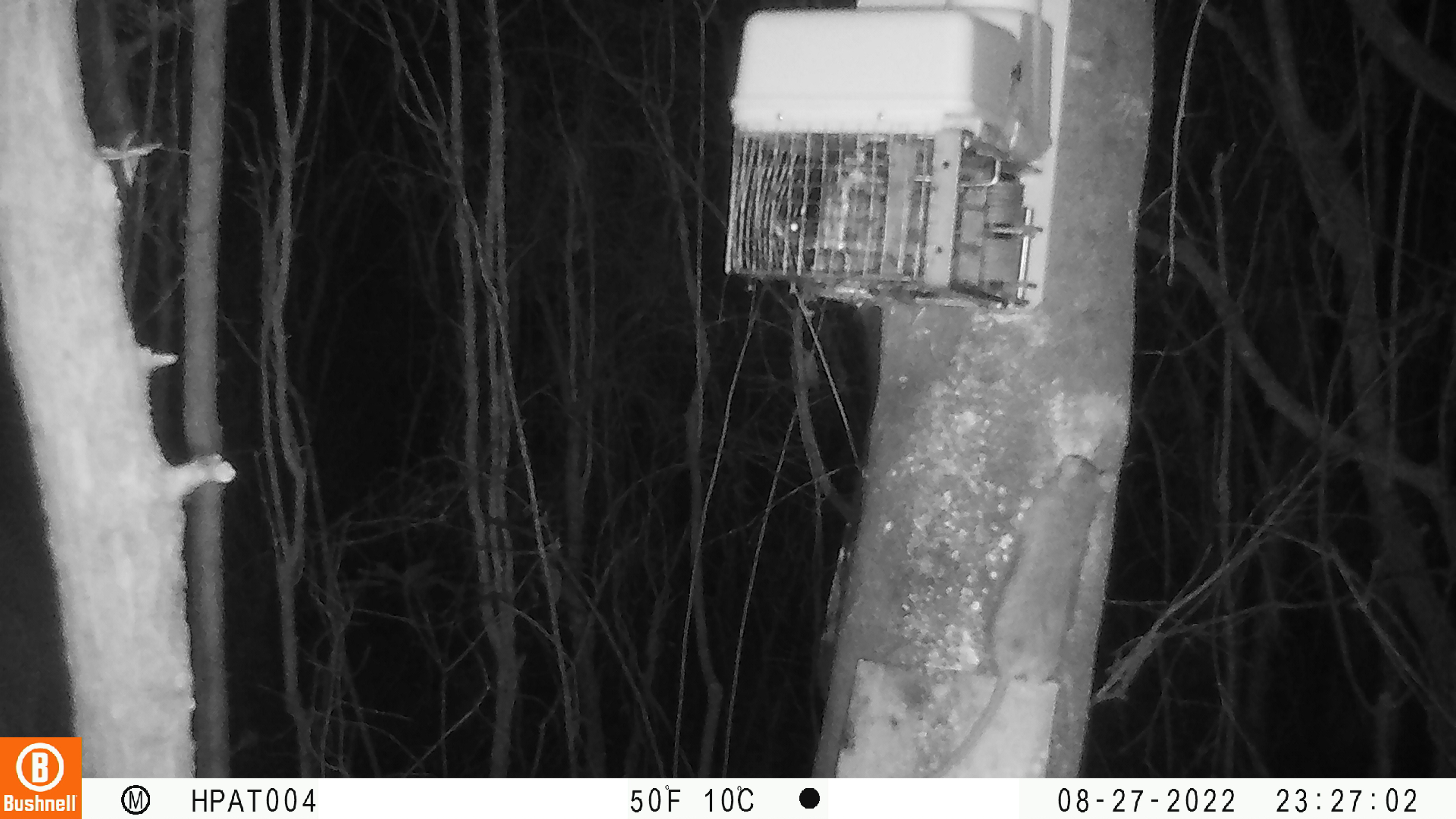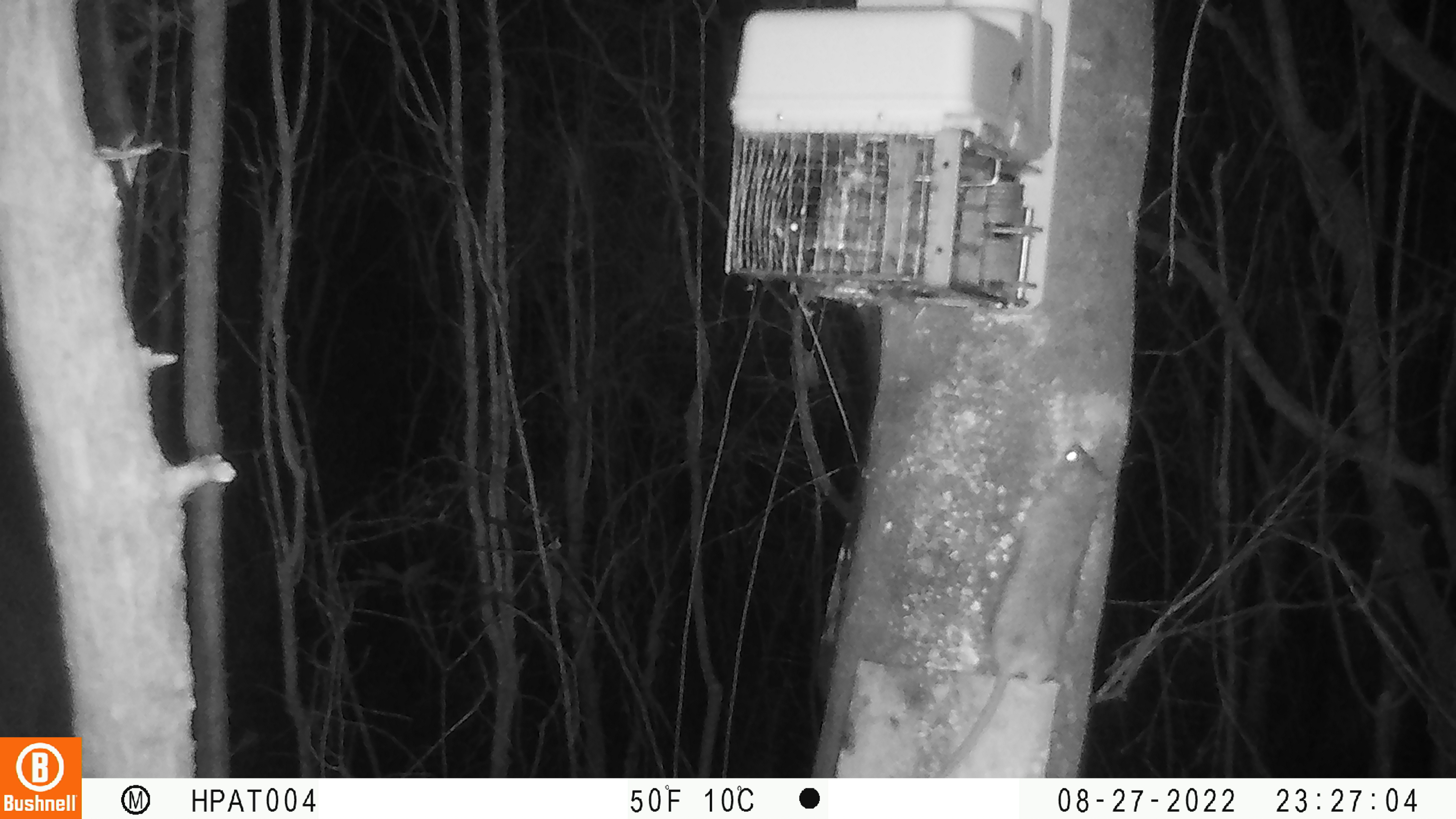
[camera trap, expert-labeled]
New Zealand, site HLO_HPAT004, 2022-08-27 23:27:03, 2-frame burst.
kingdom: Animalia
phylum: Chordata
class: Mammalia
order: Rodentia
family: Muridae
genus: Rattus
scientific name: Rattus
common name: rat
Rat (Rattus).